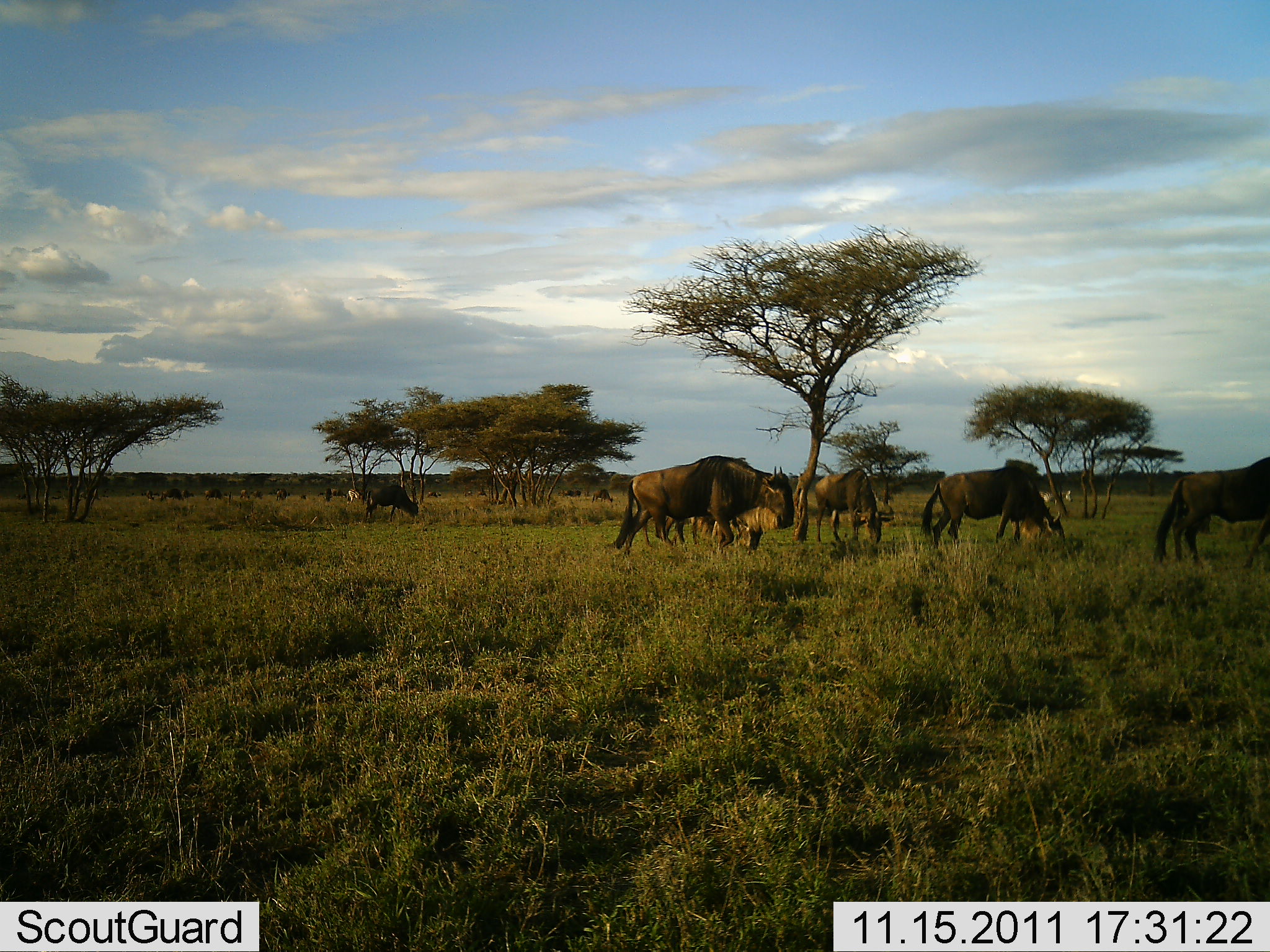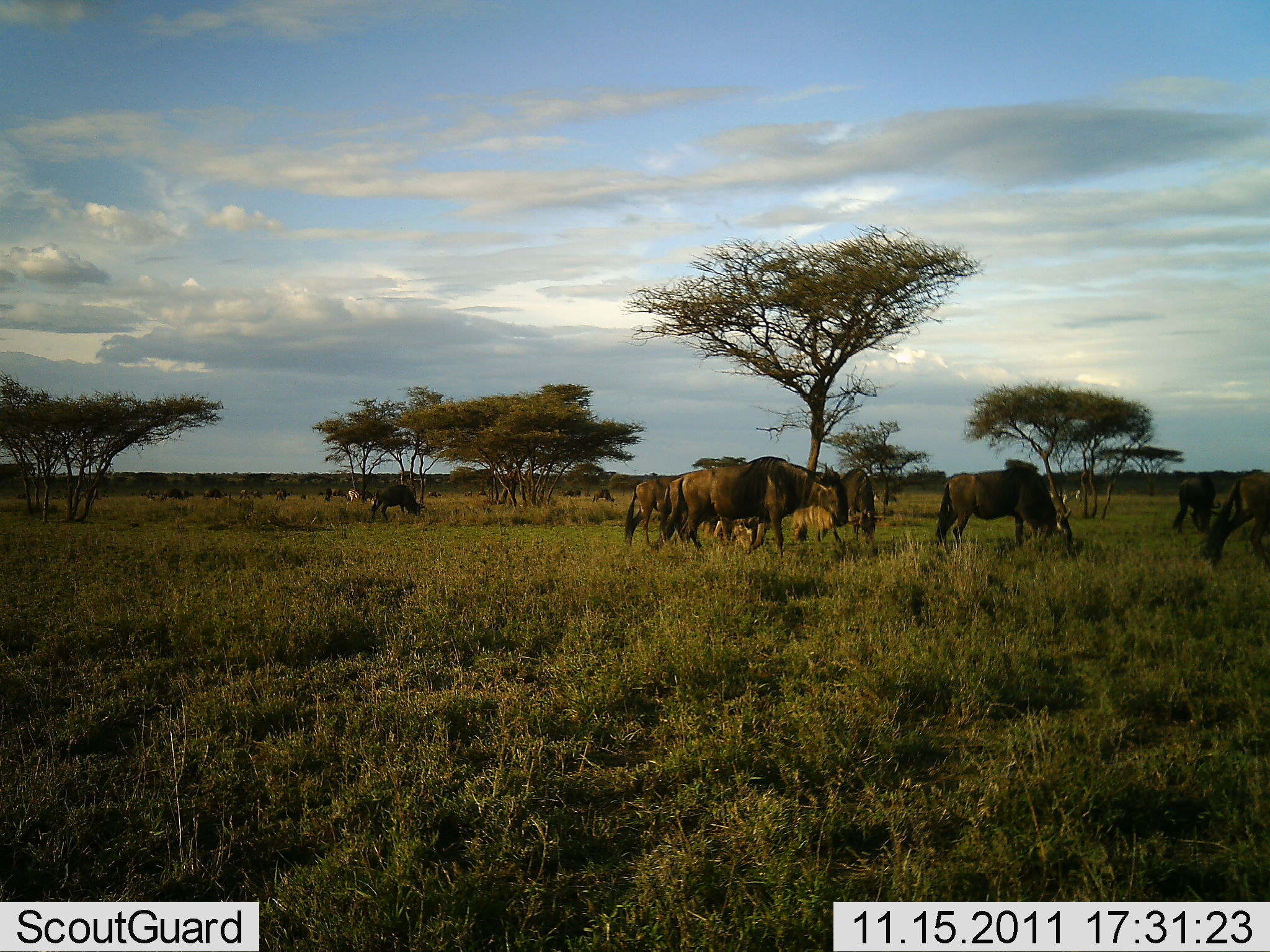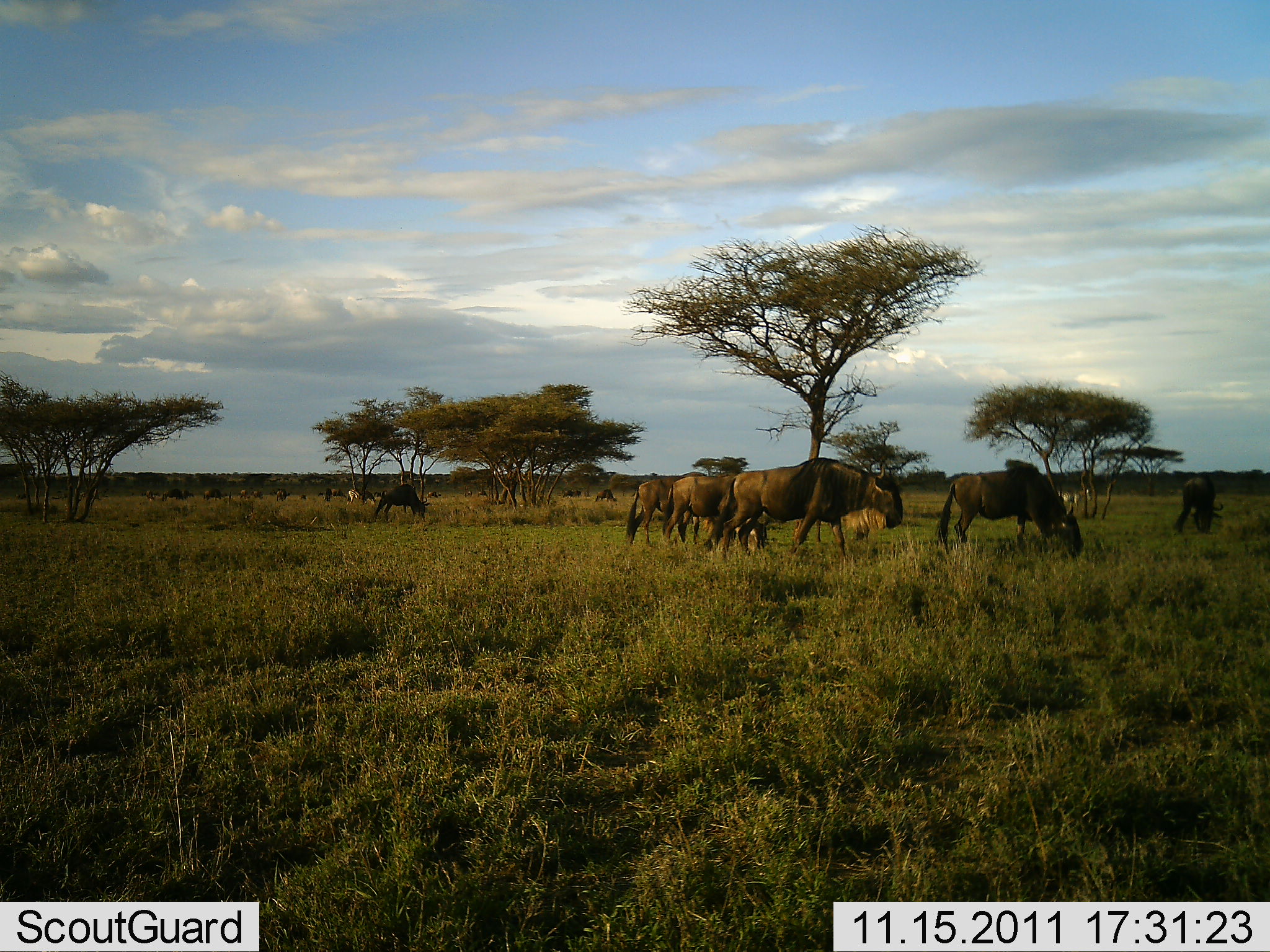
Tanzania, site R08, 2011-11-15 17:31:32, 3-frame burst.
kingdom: Animalia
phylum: Chordata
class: Mammalia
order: Artiodactyla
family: Bovidae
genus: Connochaetes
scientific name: Connochaetes taurinus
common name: blue wildebeest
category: wildebeest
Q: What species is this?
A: Wildebeest (blue wildebeest) (Connochaetes taurinus).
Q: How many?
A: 7.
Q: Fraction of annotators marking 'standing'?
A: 20%.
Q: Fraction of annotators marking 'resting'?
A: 0%.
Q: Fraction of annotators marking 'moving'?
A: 90%.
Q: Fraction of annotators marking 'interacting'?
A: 0%.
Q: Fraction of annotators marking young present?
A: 0%.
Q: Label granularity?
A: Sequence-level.